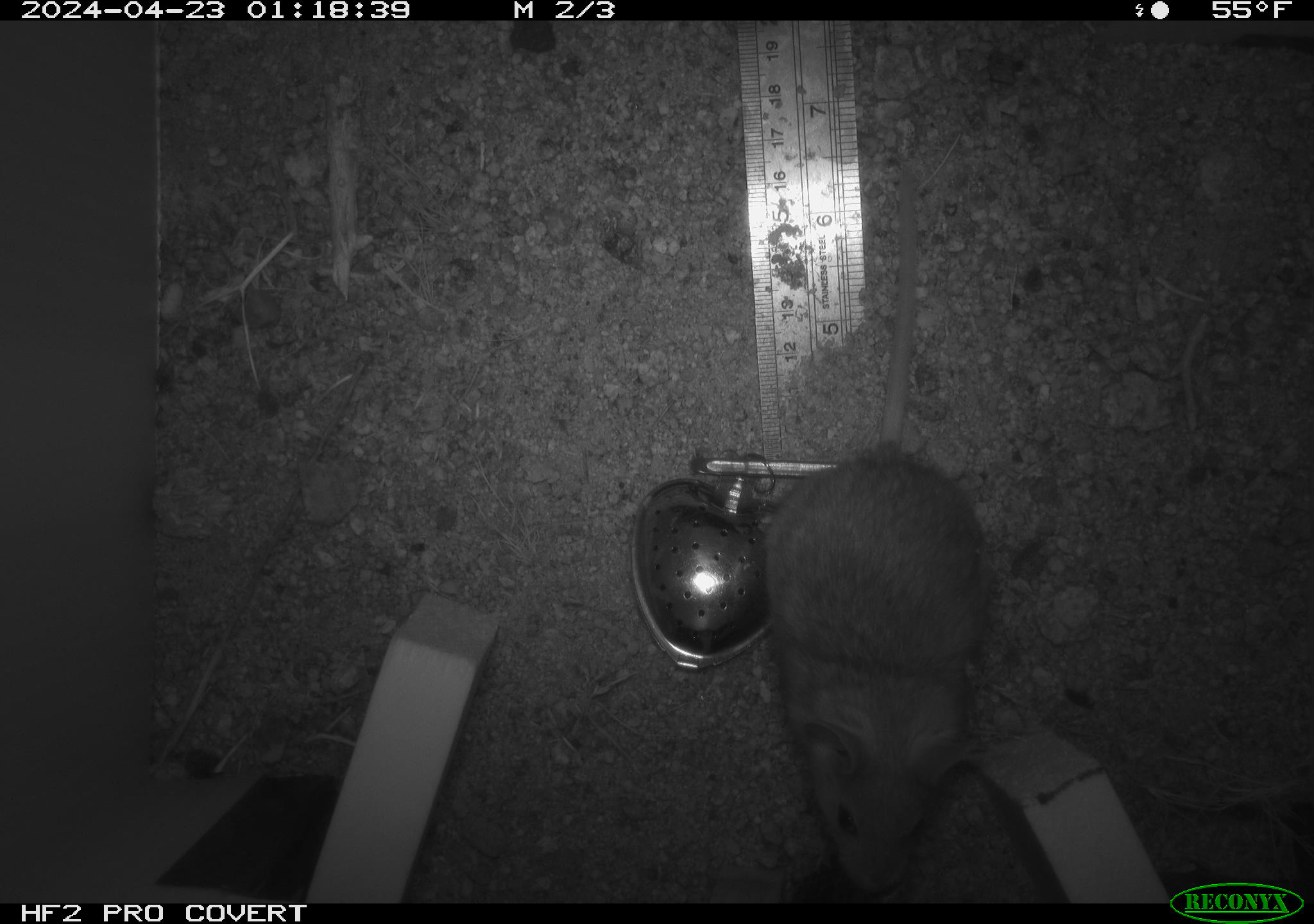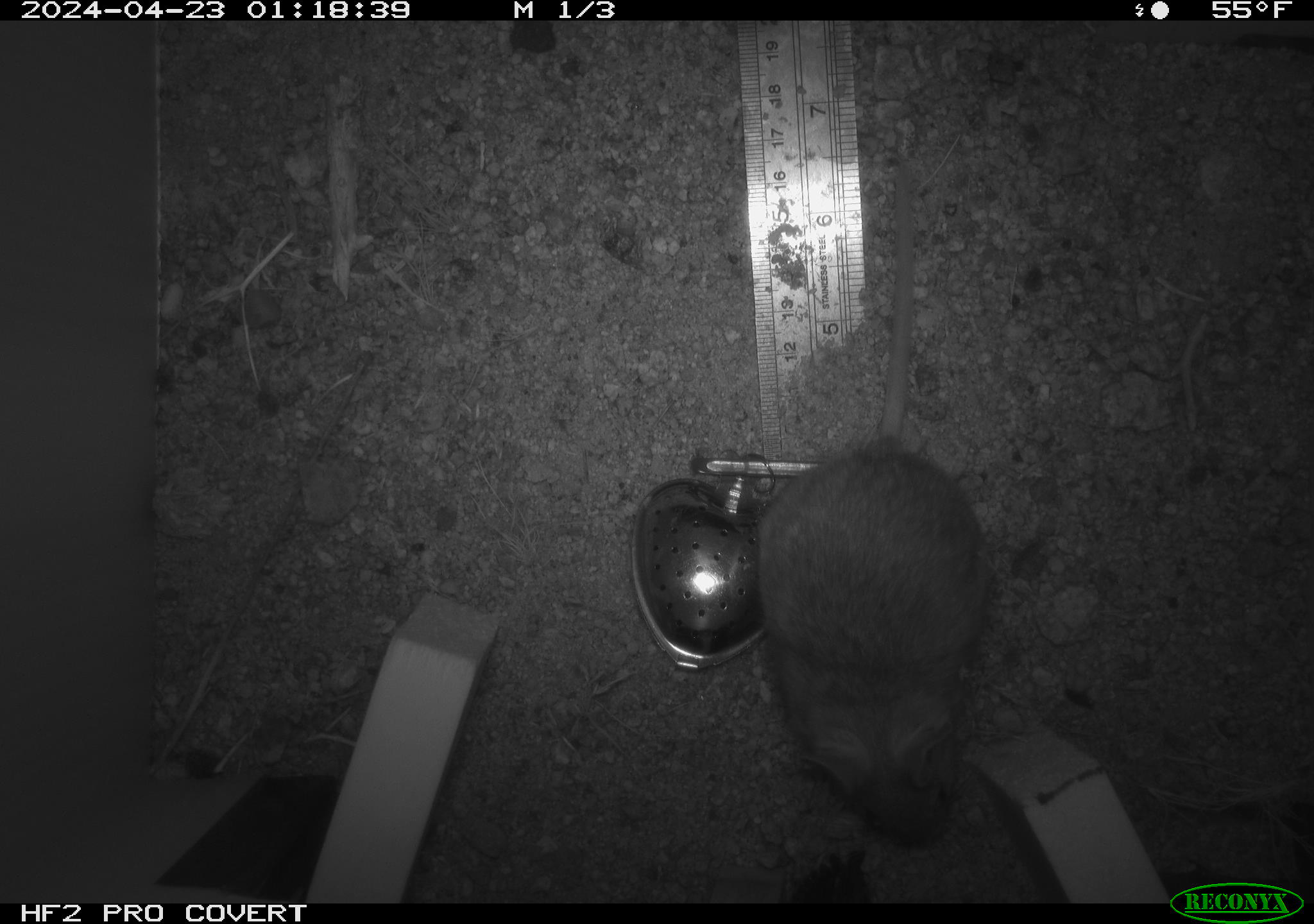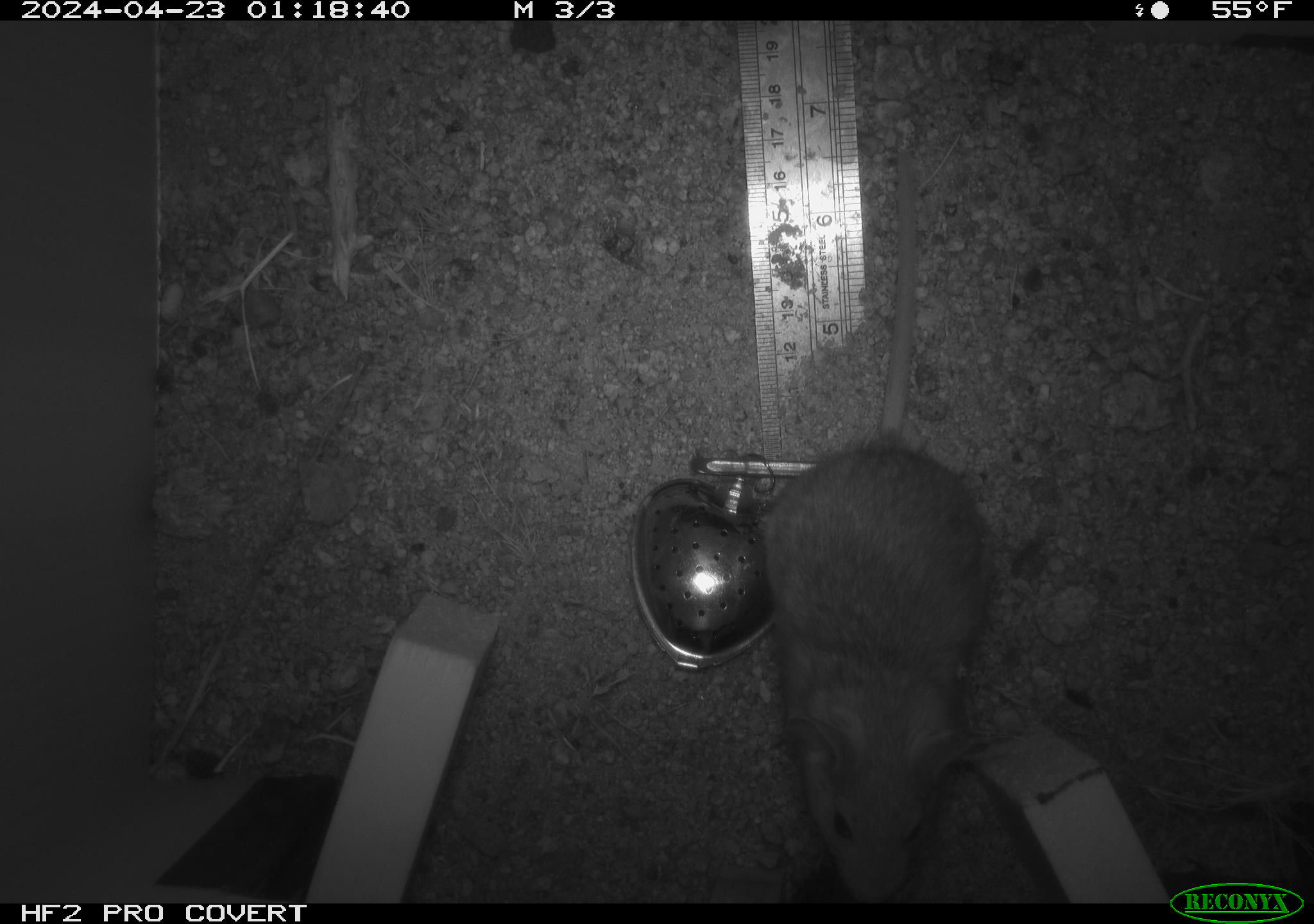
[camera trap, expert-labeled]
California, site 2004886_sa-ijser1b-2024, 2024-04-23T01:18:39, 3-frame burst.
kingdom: Animalia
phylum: Chordata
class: Mammalia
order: Rodentia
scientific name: Rodentia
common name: woodrat or rat or mouse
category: woodrat or rat or mouse species